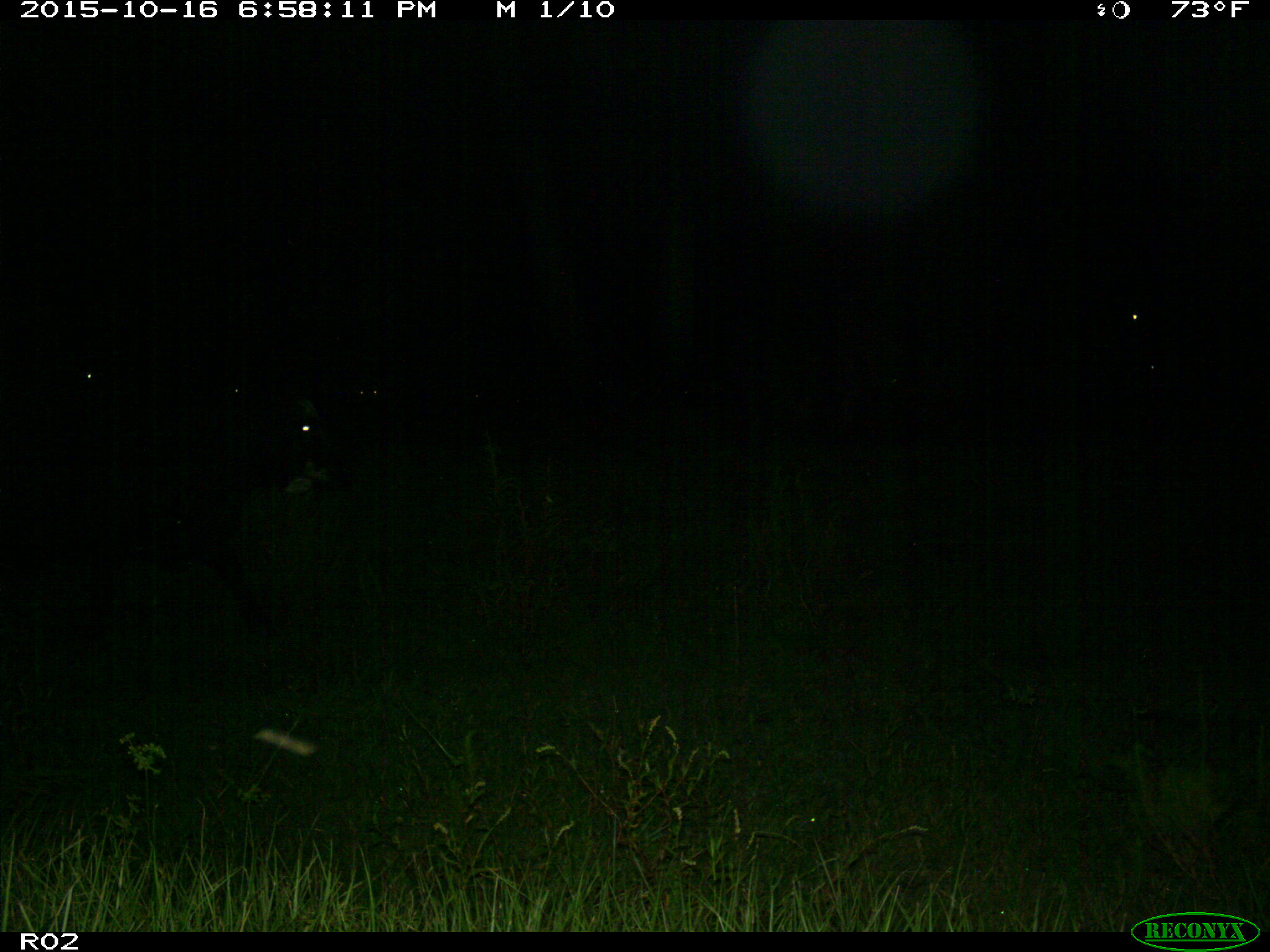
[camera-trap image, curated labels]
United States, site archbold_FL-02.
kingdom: Animalia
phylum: Chordata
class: Mammalia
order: Artiodactyla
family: Bovidae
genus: Bos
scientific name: Bos taurus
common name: domestic cow